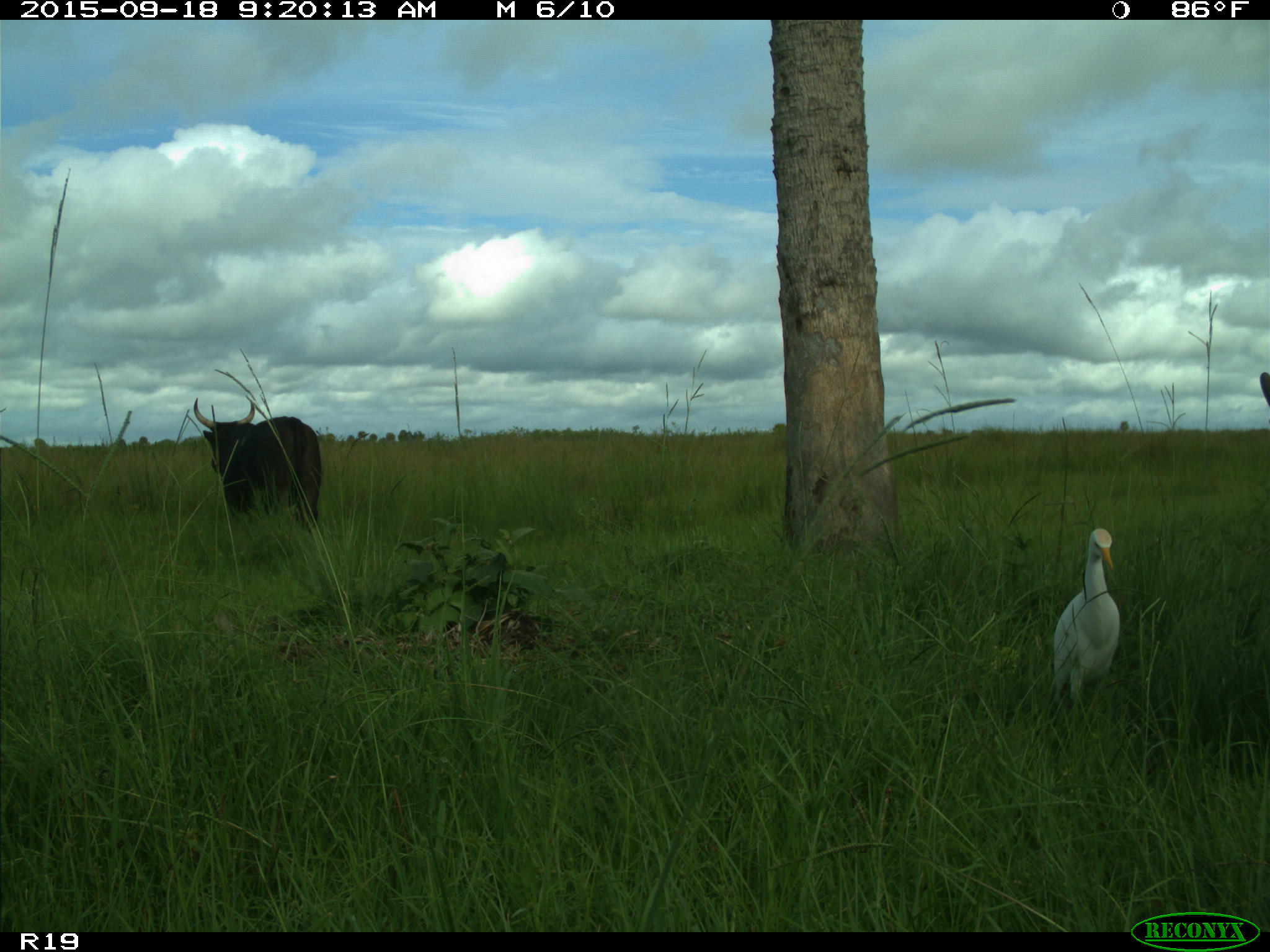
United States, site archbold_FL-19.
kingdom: Animalia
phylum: Chordata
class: Mammalia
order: Artiodactyla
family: Bovidae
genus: Bos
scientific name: Bos taurus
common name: domestic cow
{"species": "Bos taurus (domestic cow)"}